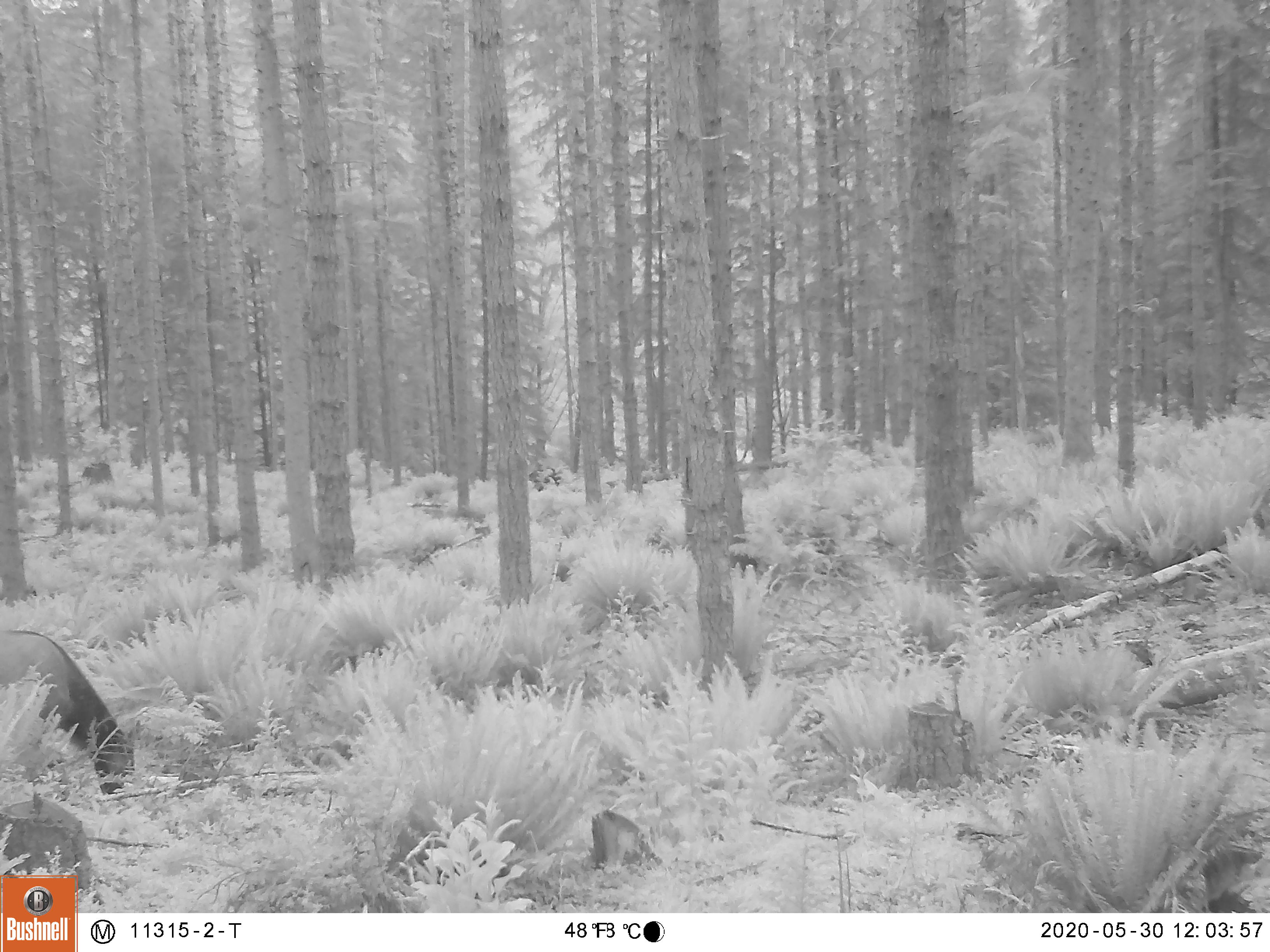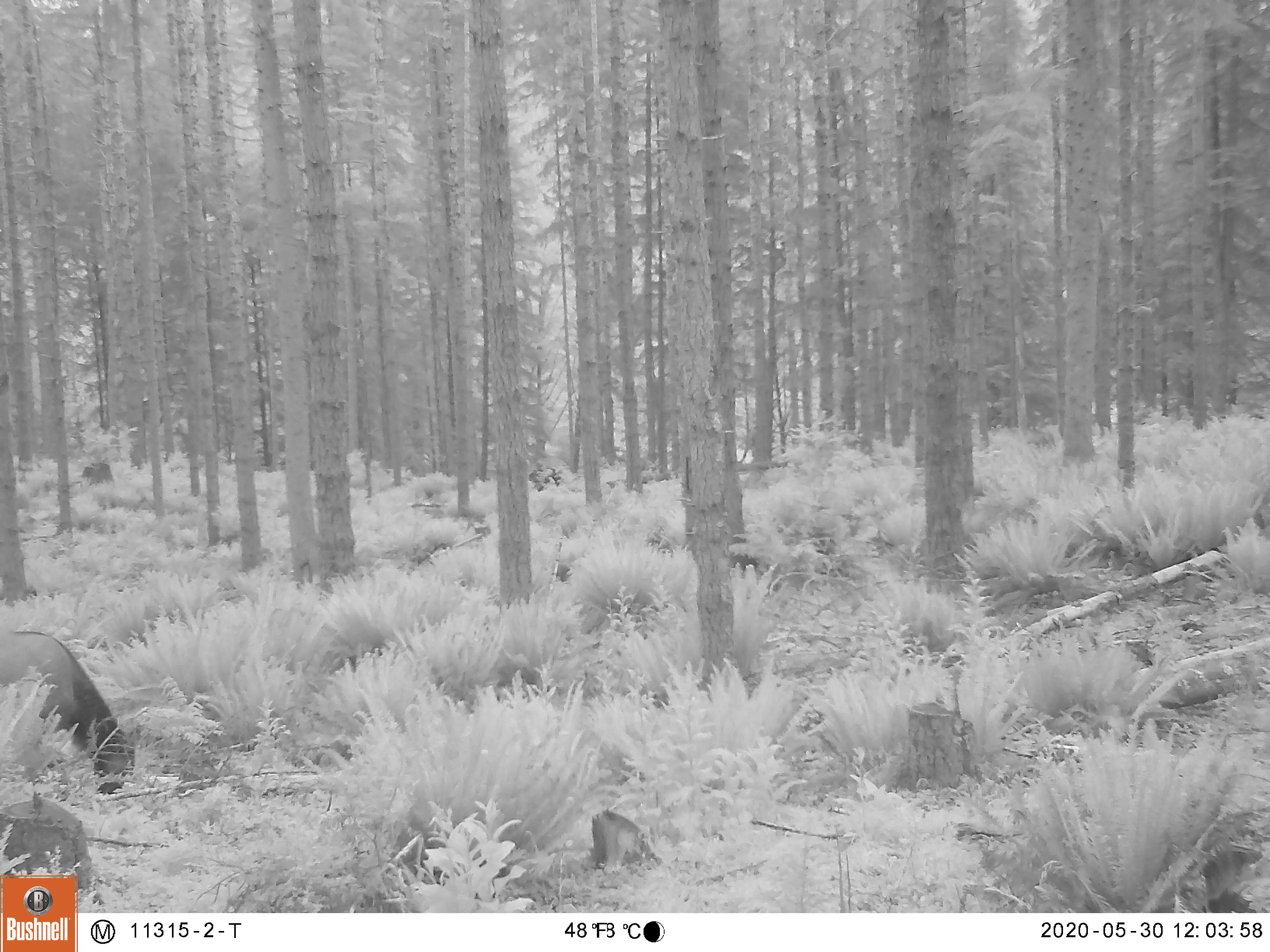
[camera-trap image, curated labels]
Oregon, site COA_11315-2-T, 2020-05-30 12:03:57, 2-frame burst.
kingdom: Animalia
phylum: Chordata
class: Mammalia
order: Artiodactyla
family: Cervidae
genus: Cervus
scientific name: Cervus canadensis roosevelti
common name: roosevelt elk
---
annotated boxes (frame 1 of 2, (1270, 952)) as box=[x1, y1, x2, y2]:
roosevelt elk: box=[0, 624, 148, 805]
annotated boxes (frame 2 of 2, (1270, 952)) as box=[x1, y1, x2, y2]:
roosevelt elk: box=[3, 624, 150, 801]